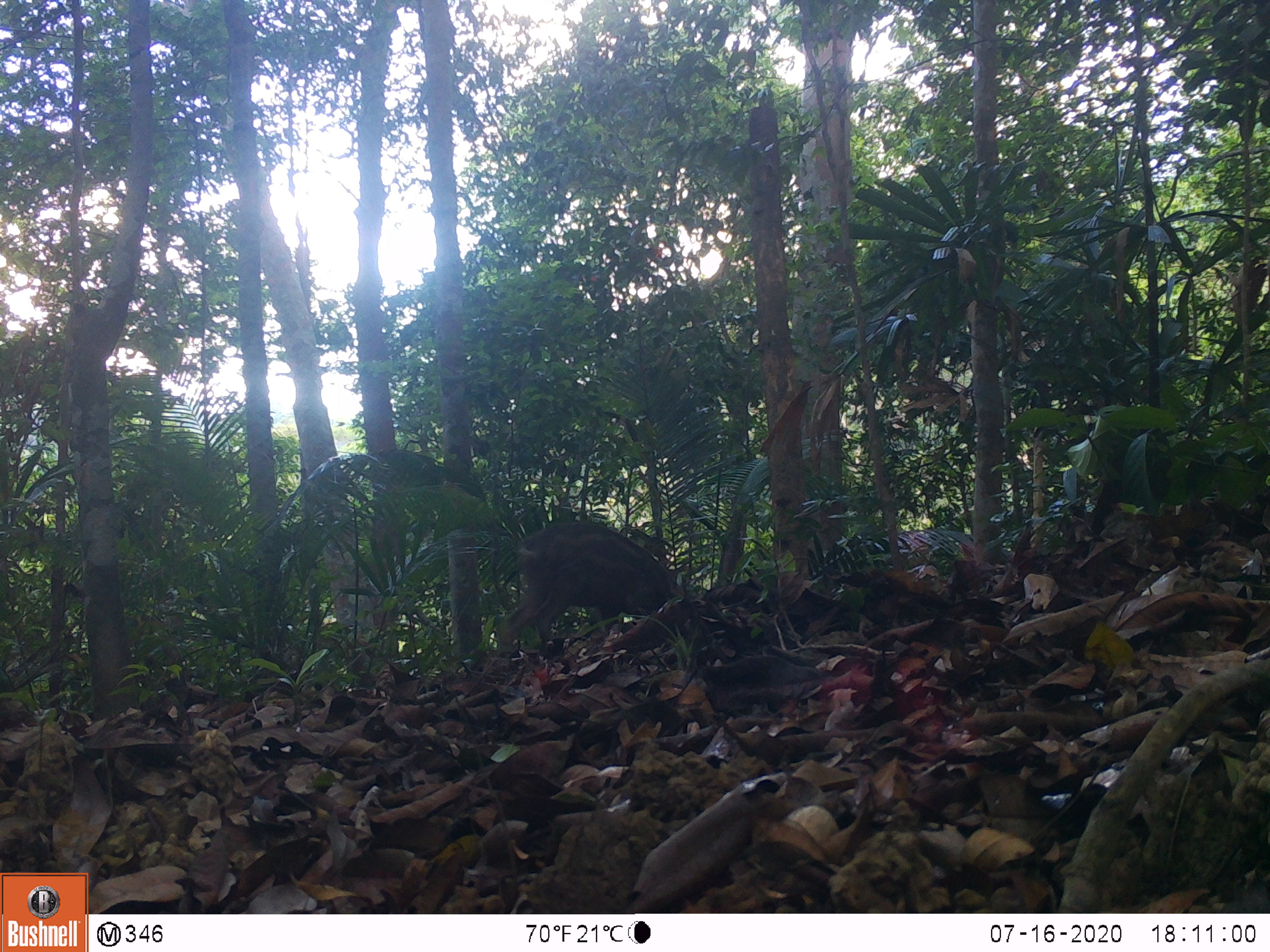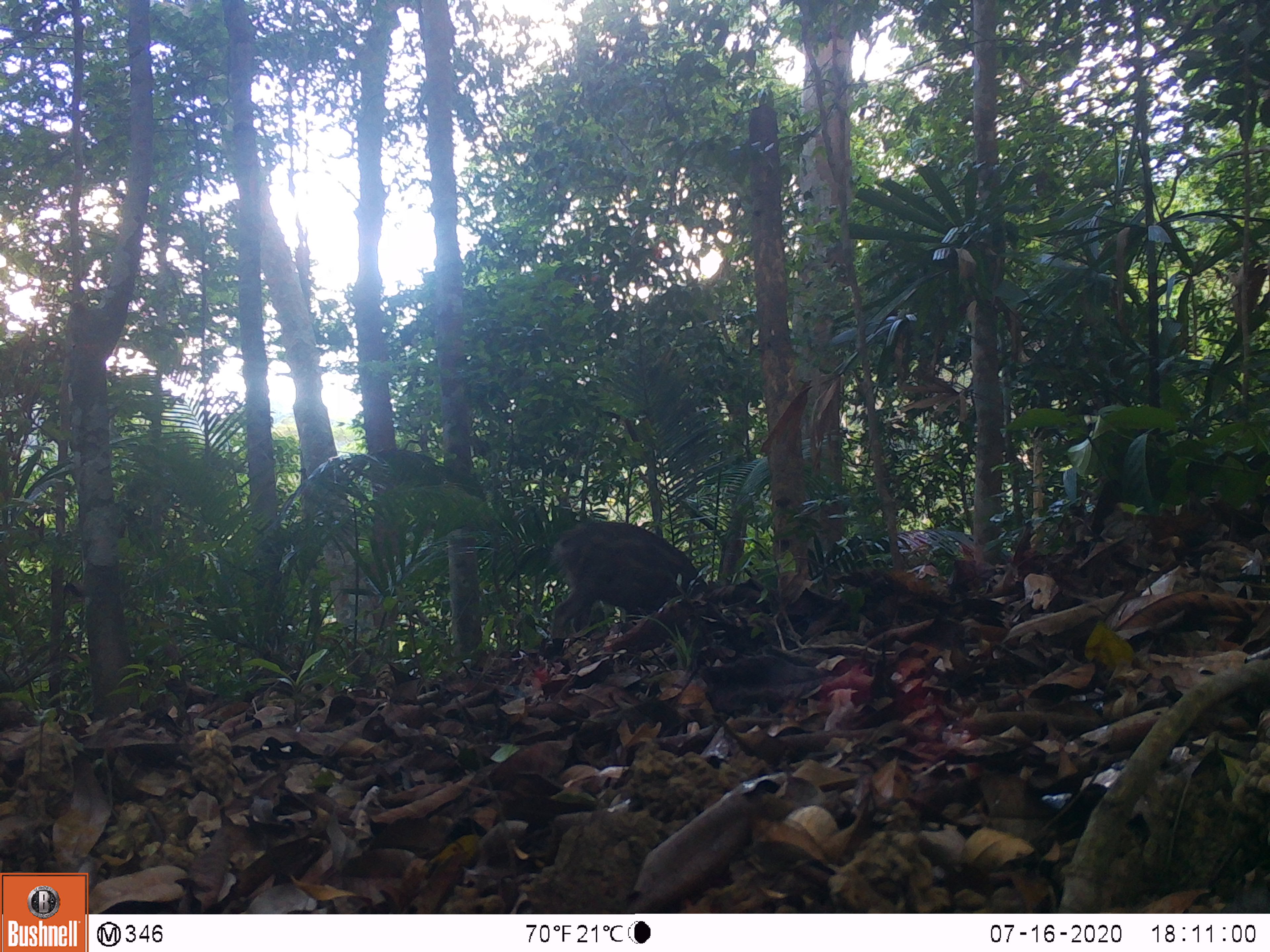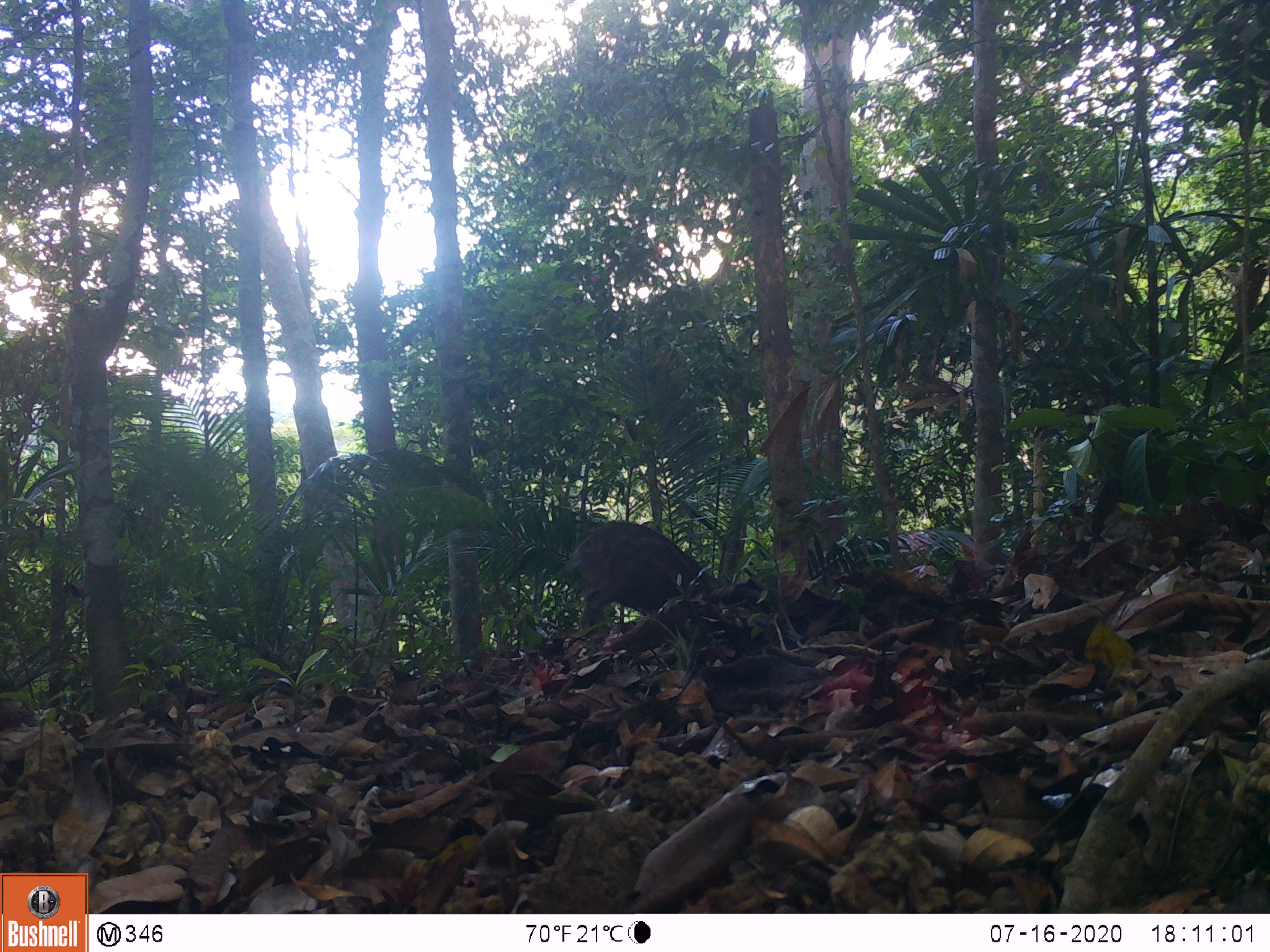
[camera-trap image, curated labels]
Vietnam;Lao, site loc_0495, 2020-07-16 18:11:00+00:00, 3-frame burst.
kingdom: Animalia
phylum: Chordata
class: Mammalia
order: Artiodactyla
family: Suidae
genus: Sus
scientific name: Sus scrofa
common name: eurasian wild pig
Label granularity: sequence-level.